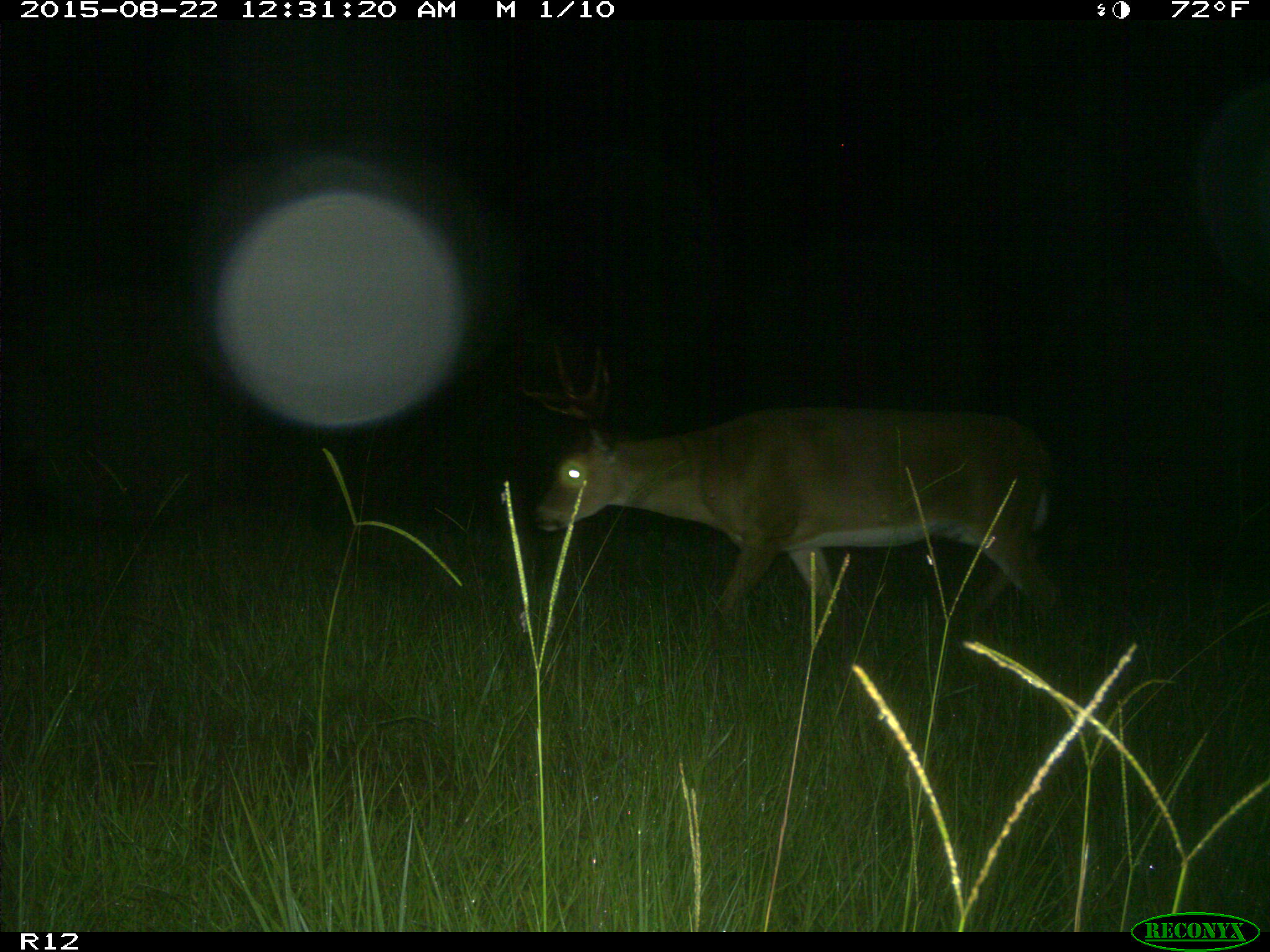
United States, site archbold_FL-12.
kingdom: Animalia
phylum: Chordata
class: Mammalia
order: Artiodactyla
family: Cervidae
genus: Odocoileus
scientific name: Odocoileus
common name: deer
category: unidentified deer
Unidentified deer (deer) (Odocoileus).